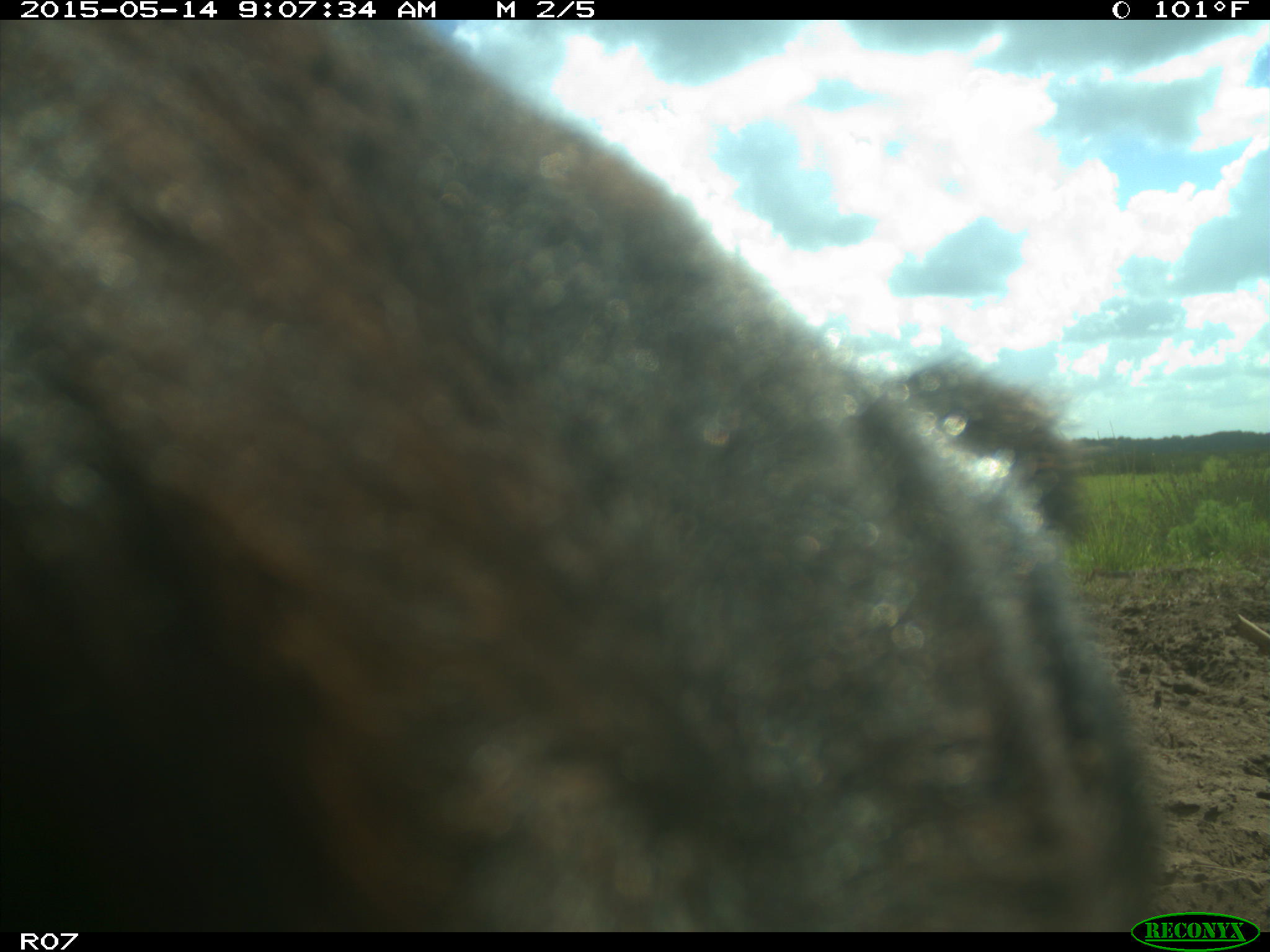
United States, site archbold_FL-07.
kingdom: Animalia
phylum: Chordata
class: Mammalia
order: Artiodactyla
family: Bovidae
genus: Bos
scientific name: Bos taurus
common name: domestic cow